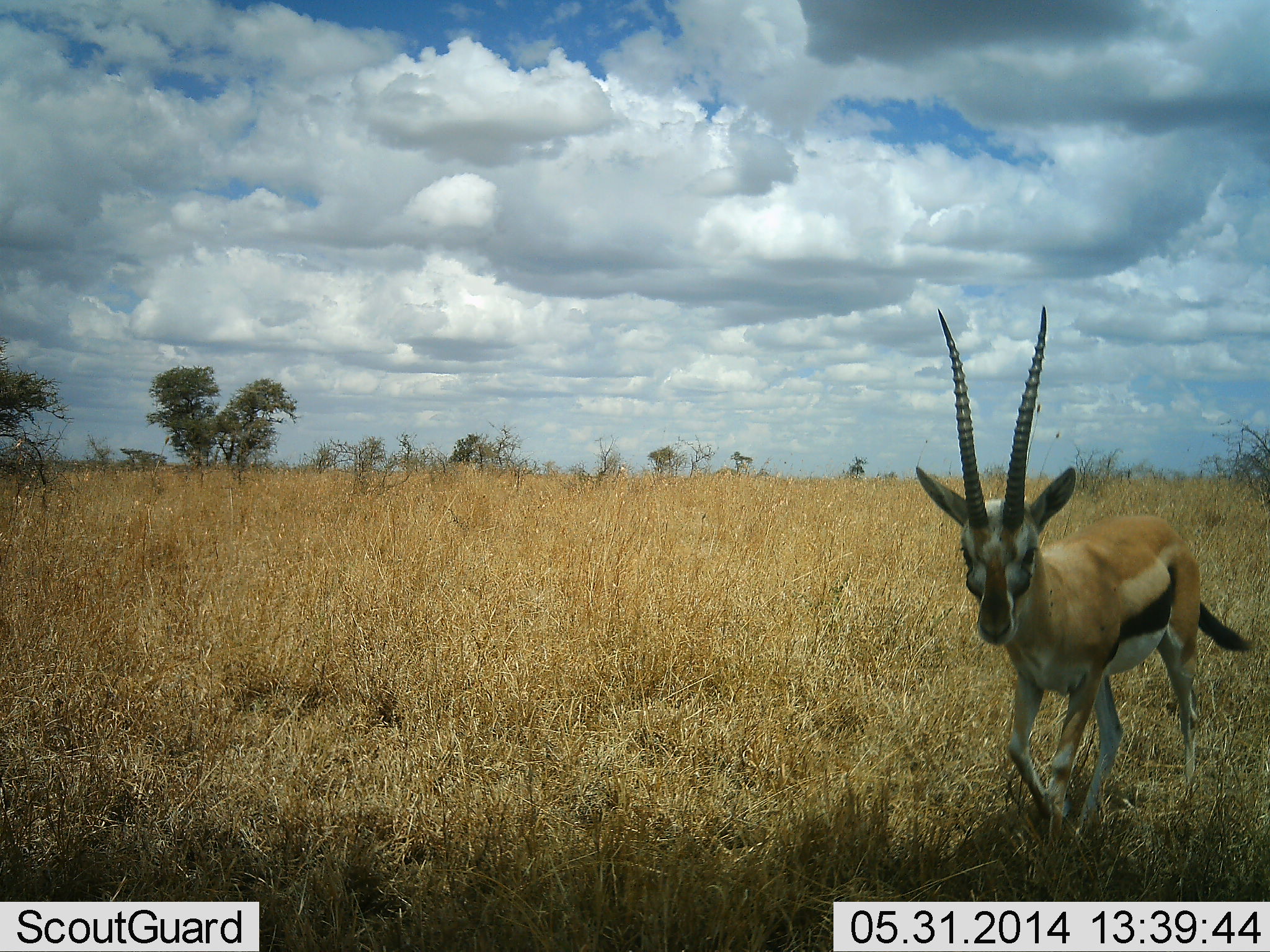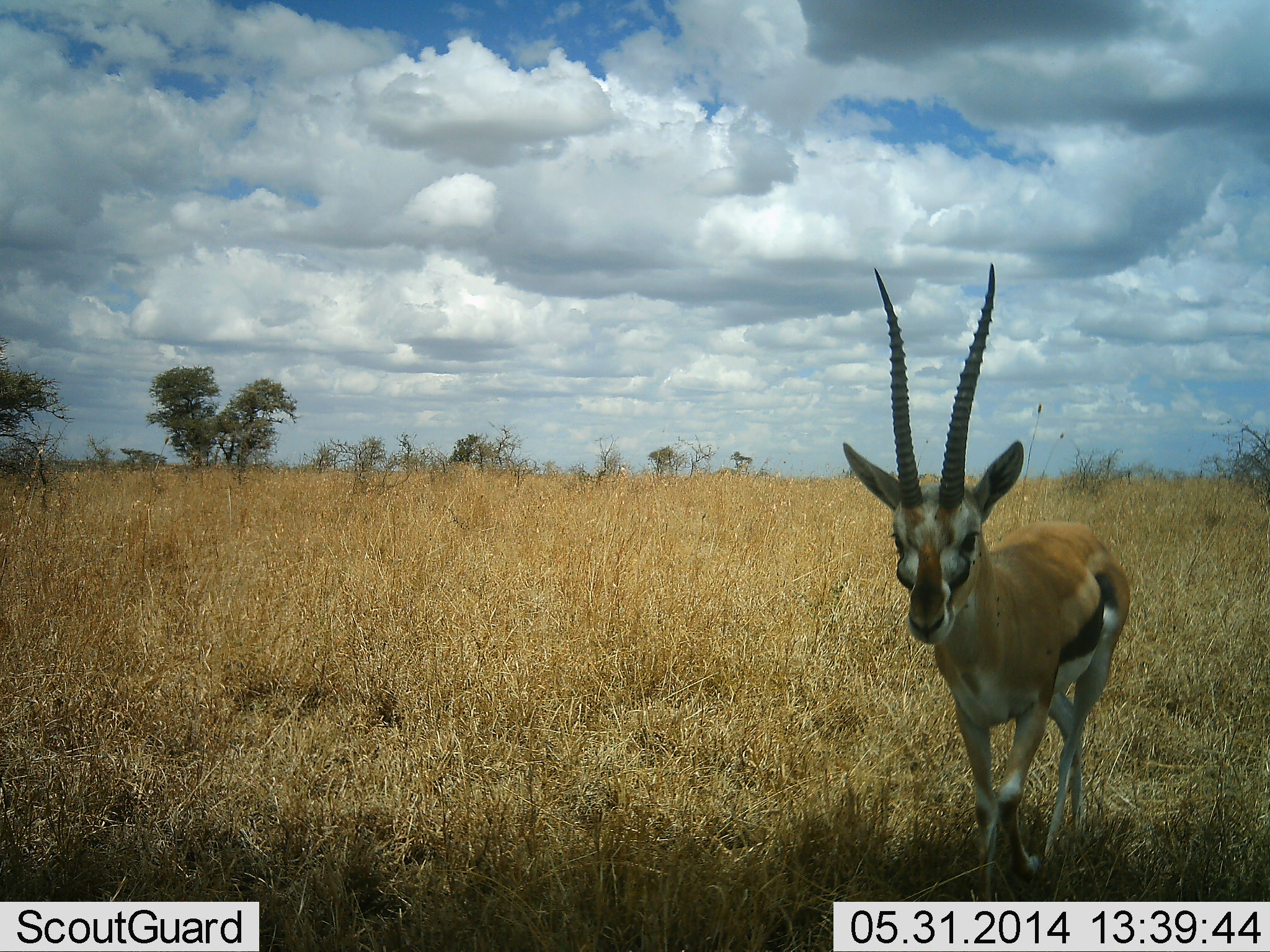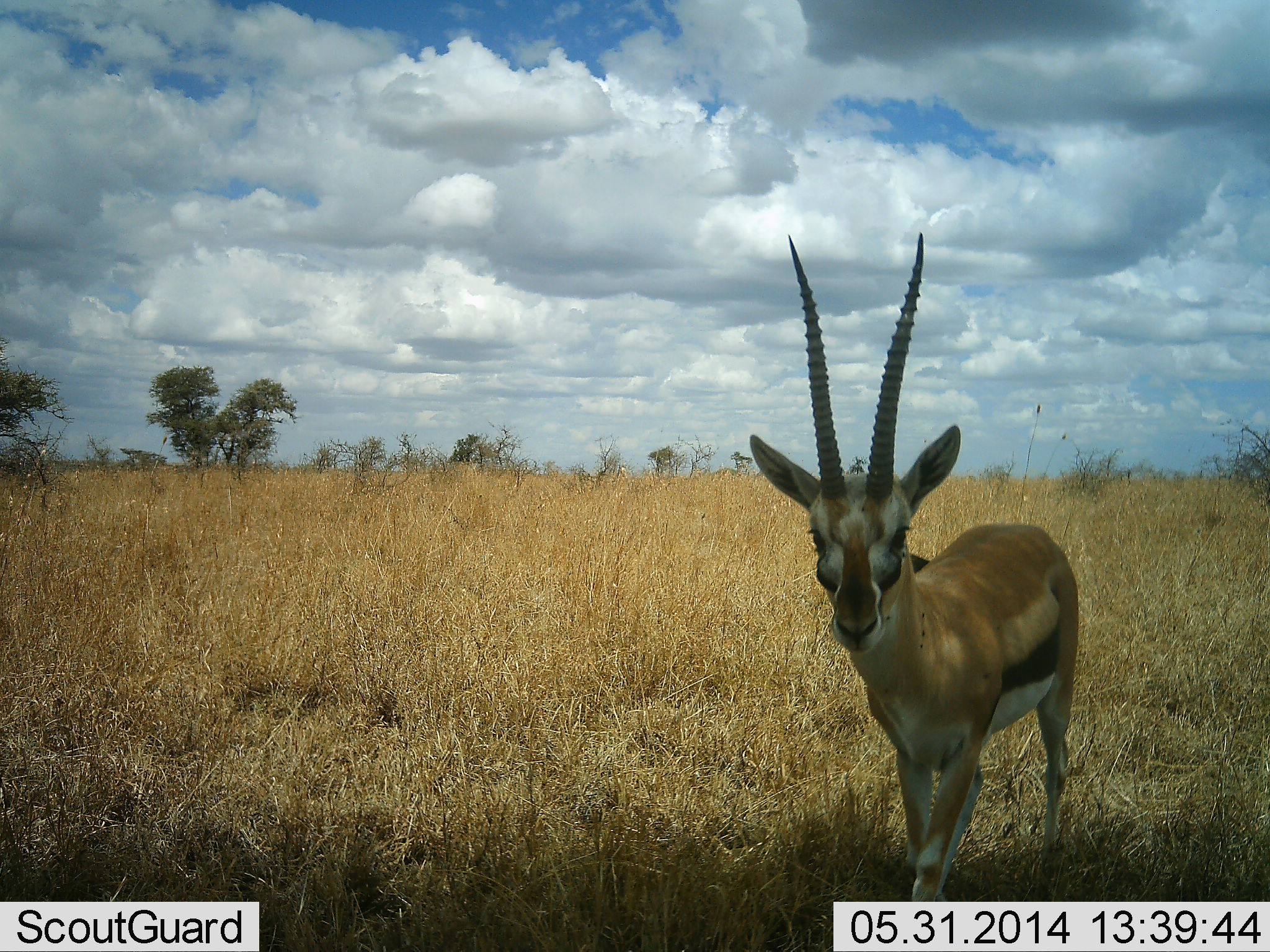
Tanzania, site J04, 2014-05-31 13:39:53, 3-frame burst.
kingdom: Animalia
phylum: Chordata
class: Mammalia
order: Artiodactyla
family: Bovidae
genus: Eudorcas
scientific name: Eudorcas thomsonii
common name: thomson's gazelle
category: gazellethomsons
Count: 1.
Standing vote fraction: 10%.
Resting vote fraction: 0%.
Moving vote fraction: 90%.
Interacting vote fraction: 0%.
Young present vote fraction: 0%.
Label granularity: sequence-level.